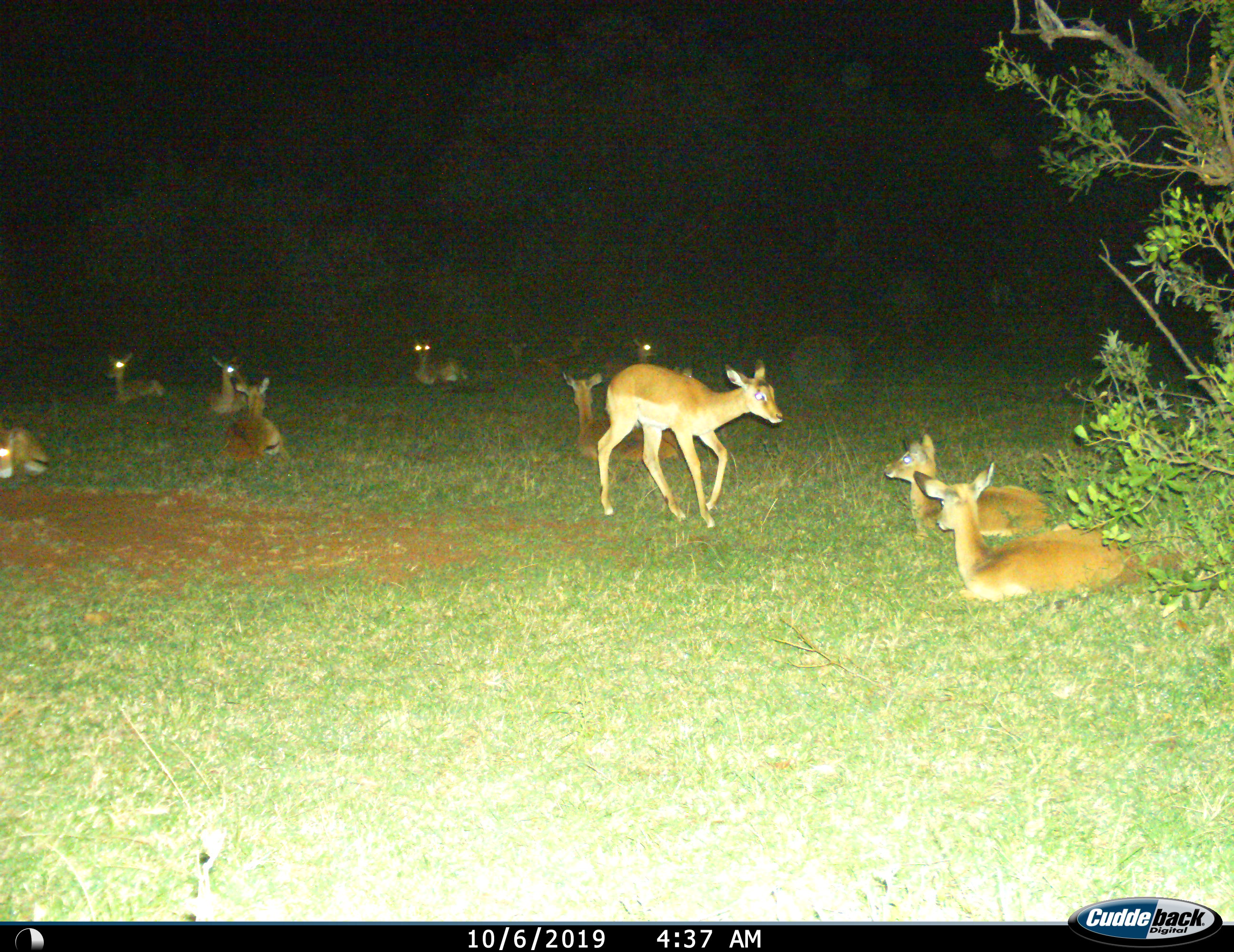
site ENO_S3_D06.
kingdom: Animalia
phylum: Chordata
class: Mammalia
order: Artiodactyla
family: Bovidae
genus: Aepyceros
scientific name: Aepyceros melampus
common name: impala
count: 11-50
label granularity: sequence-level